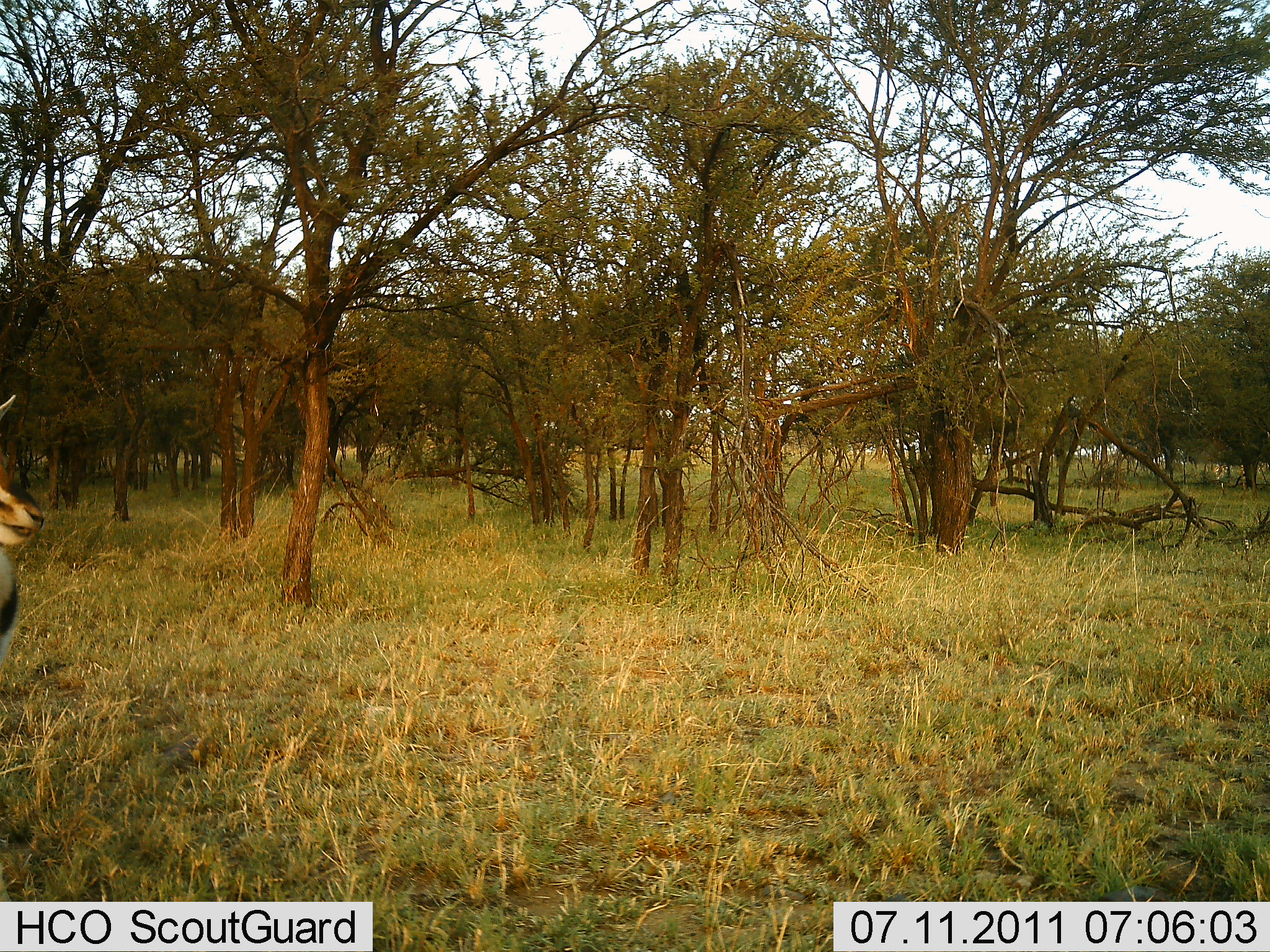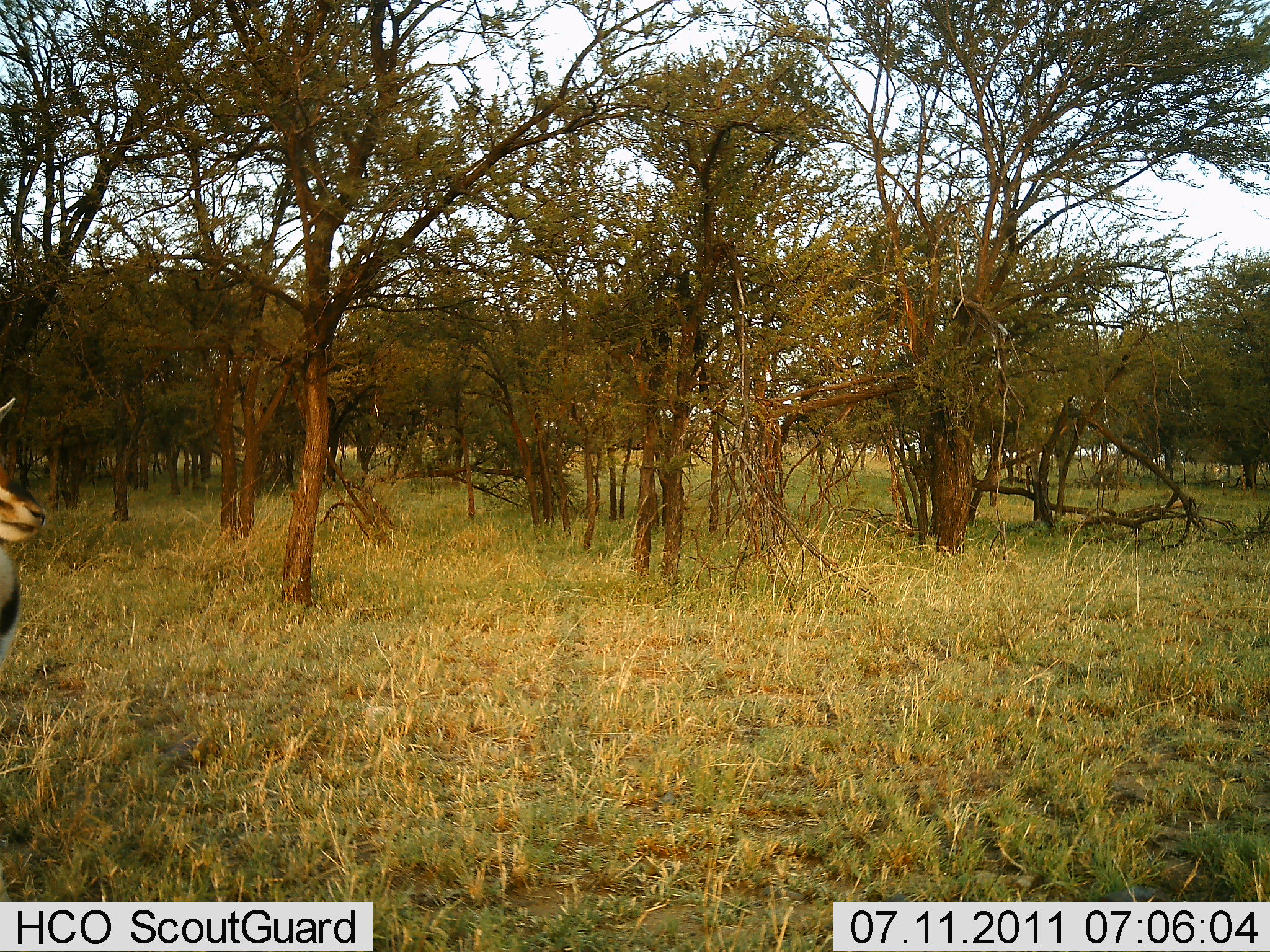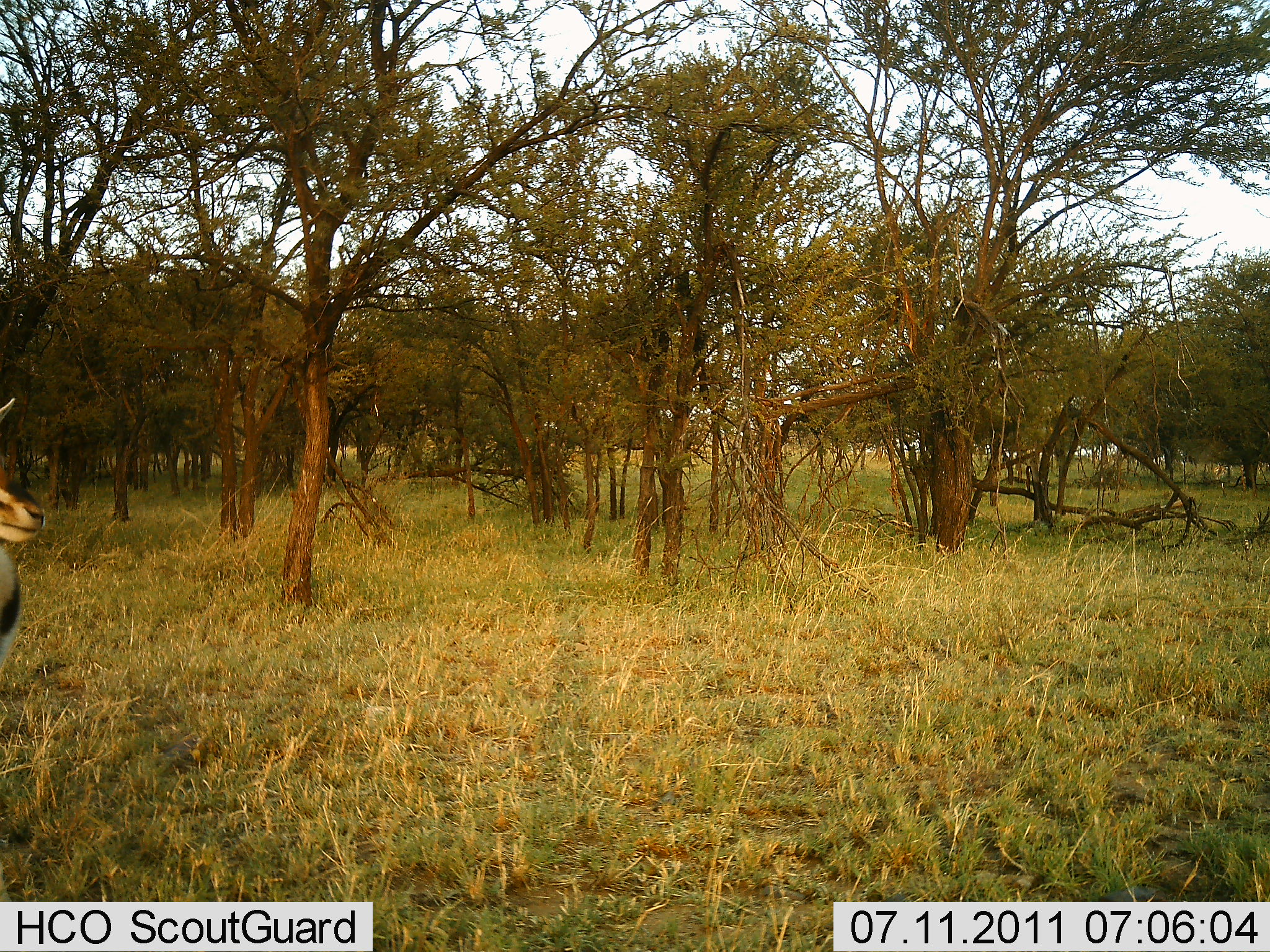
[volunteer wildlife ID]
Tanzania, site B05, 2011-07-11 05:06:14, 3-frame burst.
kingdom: Animalia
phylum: Chordata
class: Mammalia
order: Artiodactyla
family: Bovidae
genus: Eudorcas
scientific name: Eudorcas thomsonii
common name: thomson's gazelle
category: gazellethomsons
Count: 1.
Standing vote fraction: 92%.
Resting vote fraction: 0%.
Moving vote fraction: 0%.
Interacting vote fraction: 0%.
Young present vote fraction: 0%.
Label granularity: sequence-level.